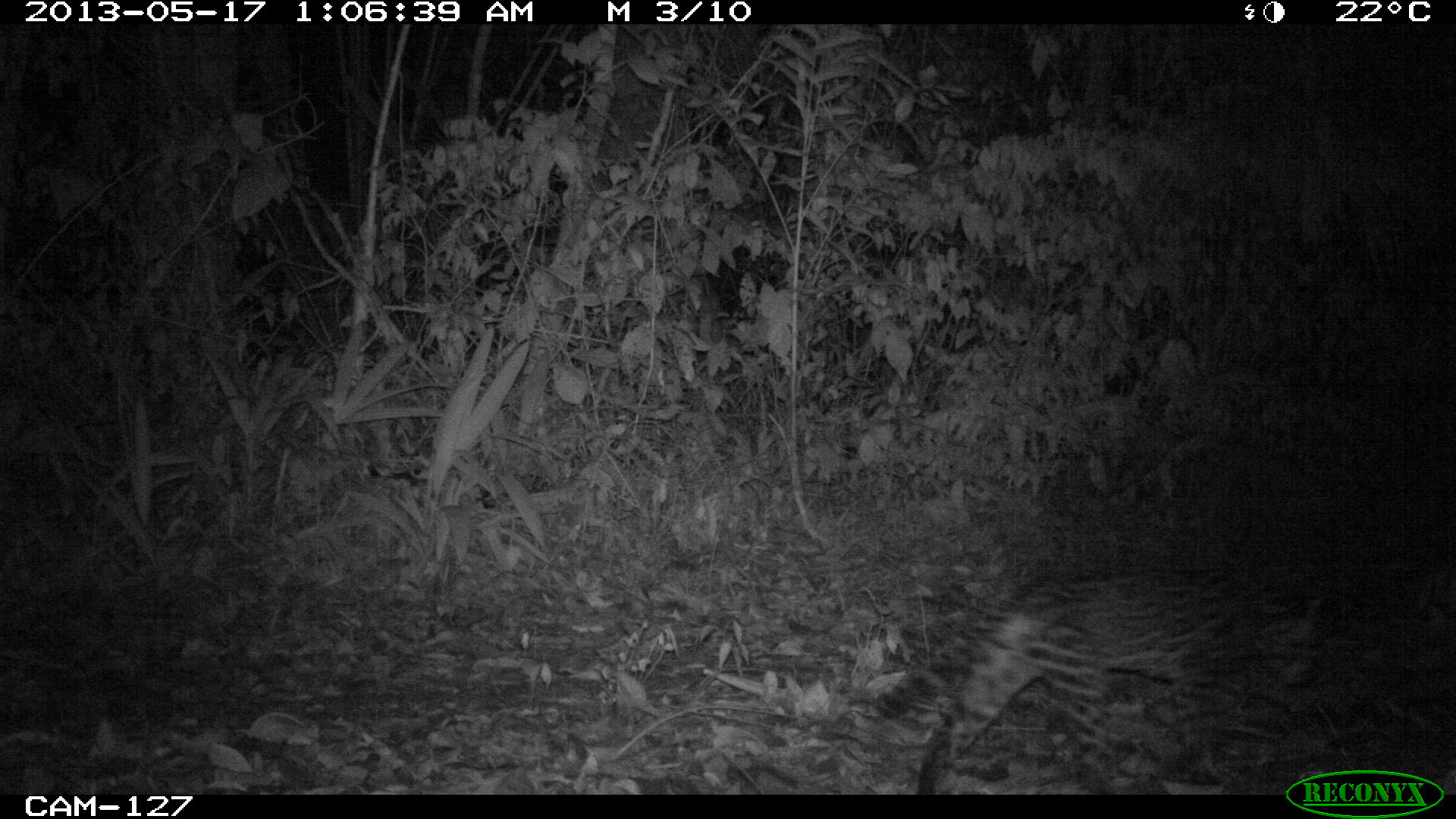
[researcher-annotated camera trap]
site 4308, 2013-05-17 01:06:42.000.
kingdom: Animalia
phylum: Chordata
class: Mammalia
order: Carnivora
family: Felidae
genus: Leopardus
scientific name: Leopardus pardalis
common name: ocelot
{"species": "Leopardus pardalis (ocelot)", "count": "1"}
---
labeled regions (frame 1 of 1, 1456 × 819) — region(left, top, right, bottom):
leopardus pardalis: region(911, 567, 1329, 794)